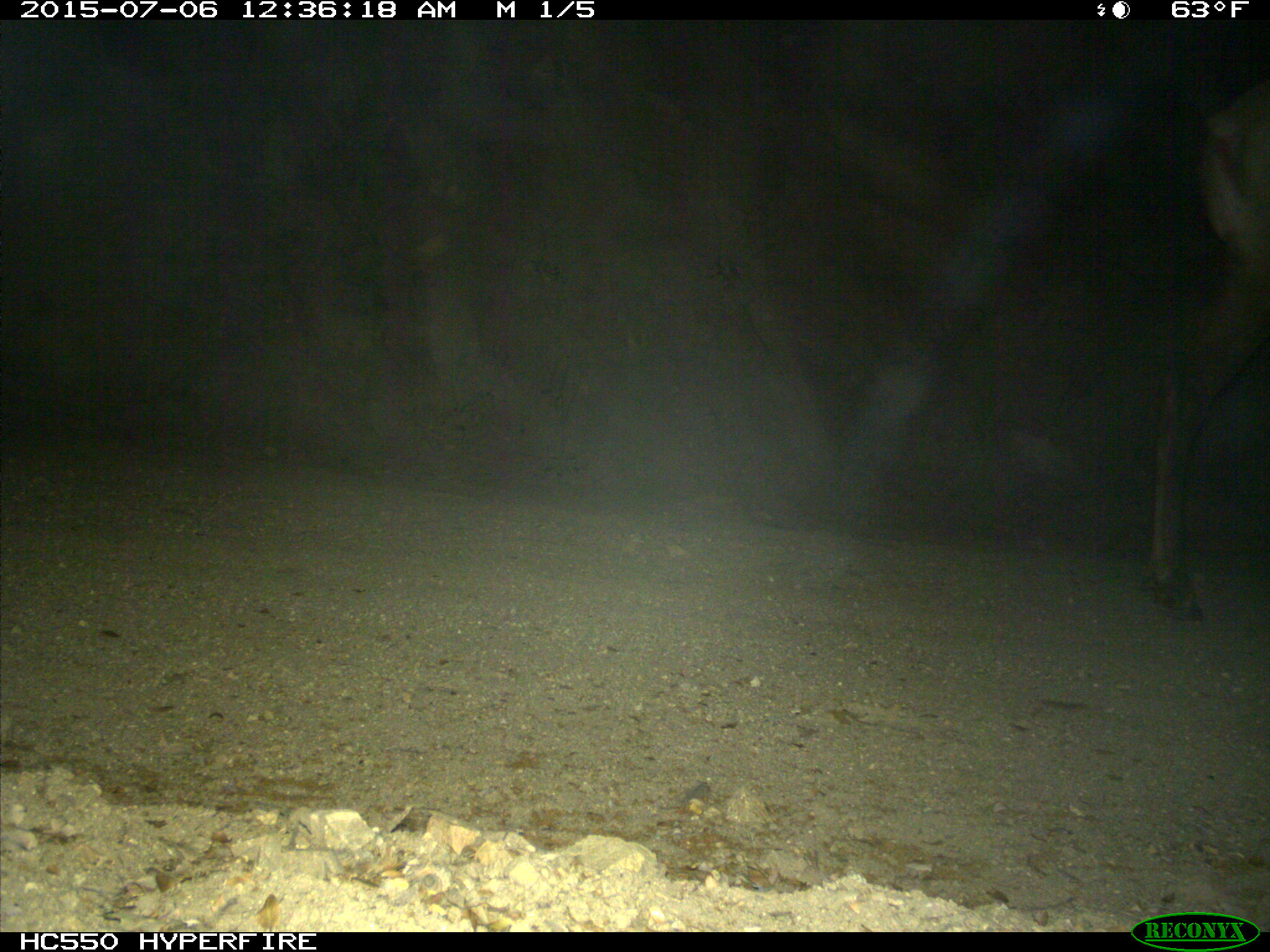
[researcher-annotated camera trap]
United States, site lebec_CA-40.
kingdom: Animalia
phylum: Chordata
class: Mammalia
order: Artiodactyla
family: Cervidae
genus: Cervus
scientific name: Cervus canadensis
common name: elk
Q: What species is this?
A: Cervus canadensis (elk).